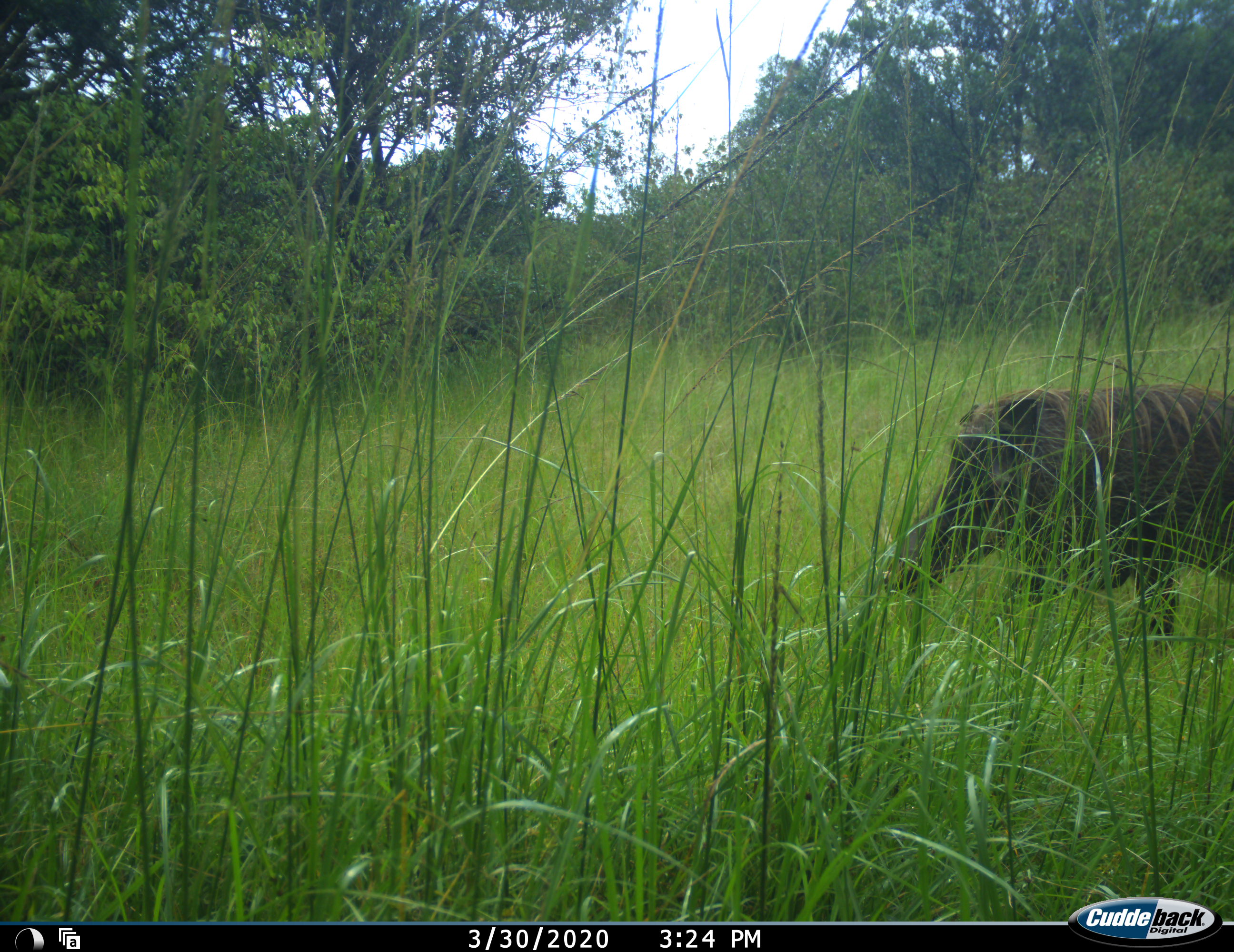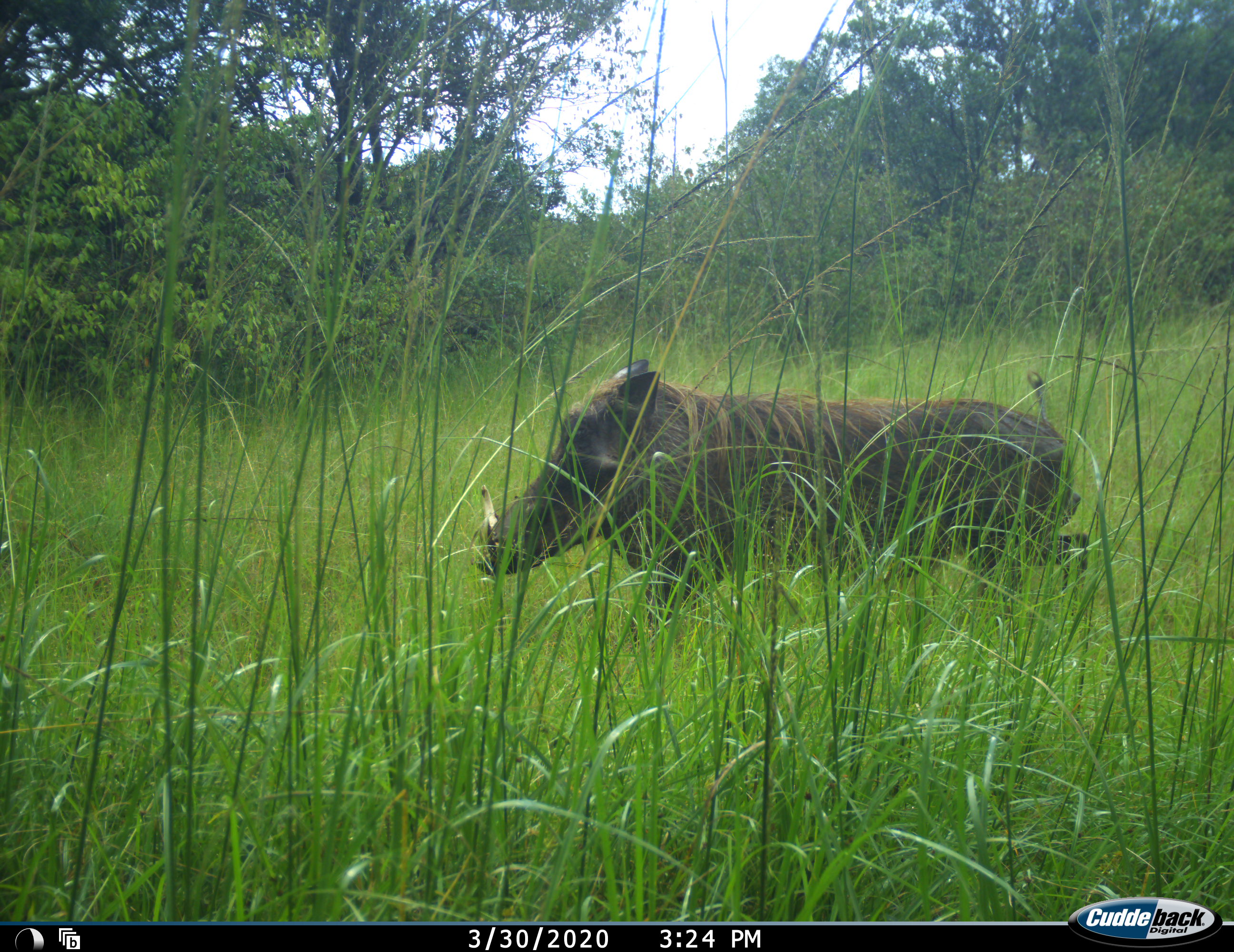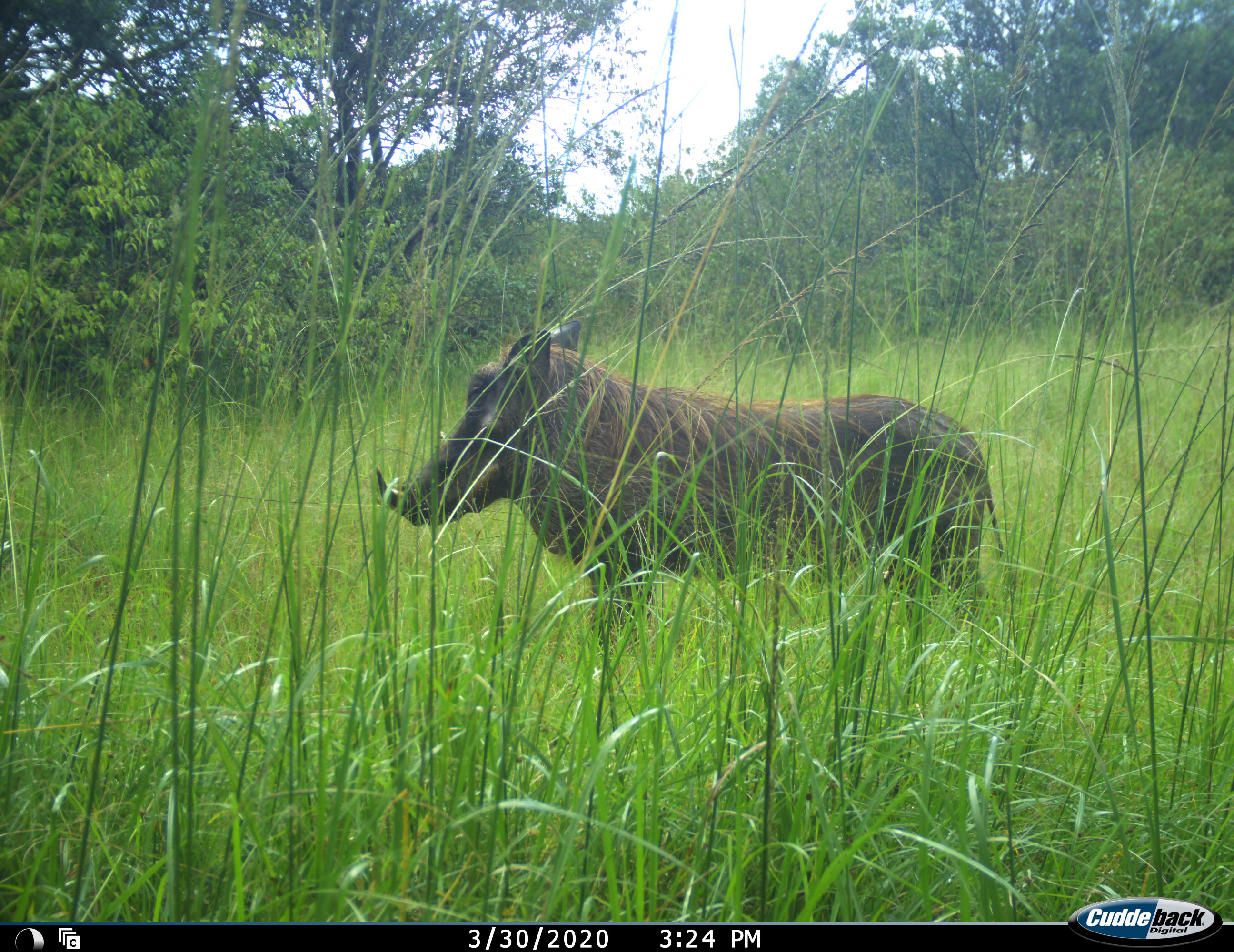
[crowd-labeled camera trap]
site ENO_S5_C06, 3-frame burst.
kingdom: Animalia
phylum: Chordata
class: Mammalia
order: Artiodactyla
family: Suidae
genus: Phacochoerus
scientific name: Phacochoerus africanus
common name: warthog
Warthog (Phacochoerus africanus), count 1. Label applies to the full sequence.